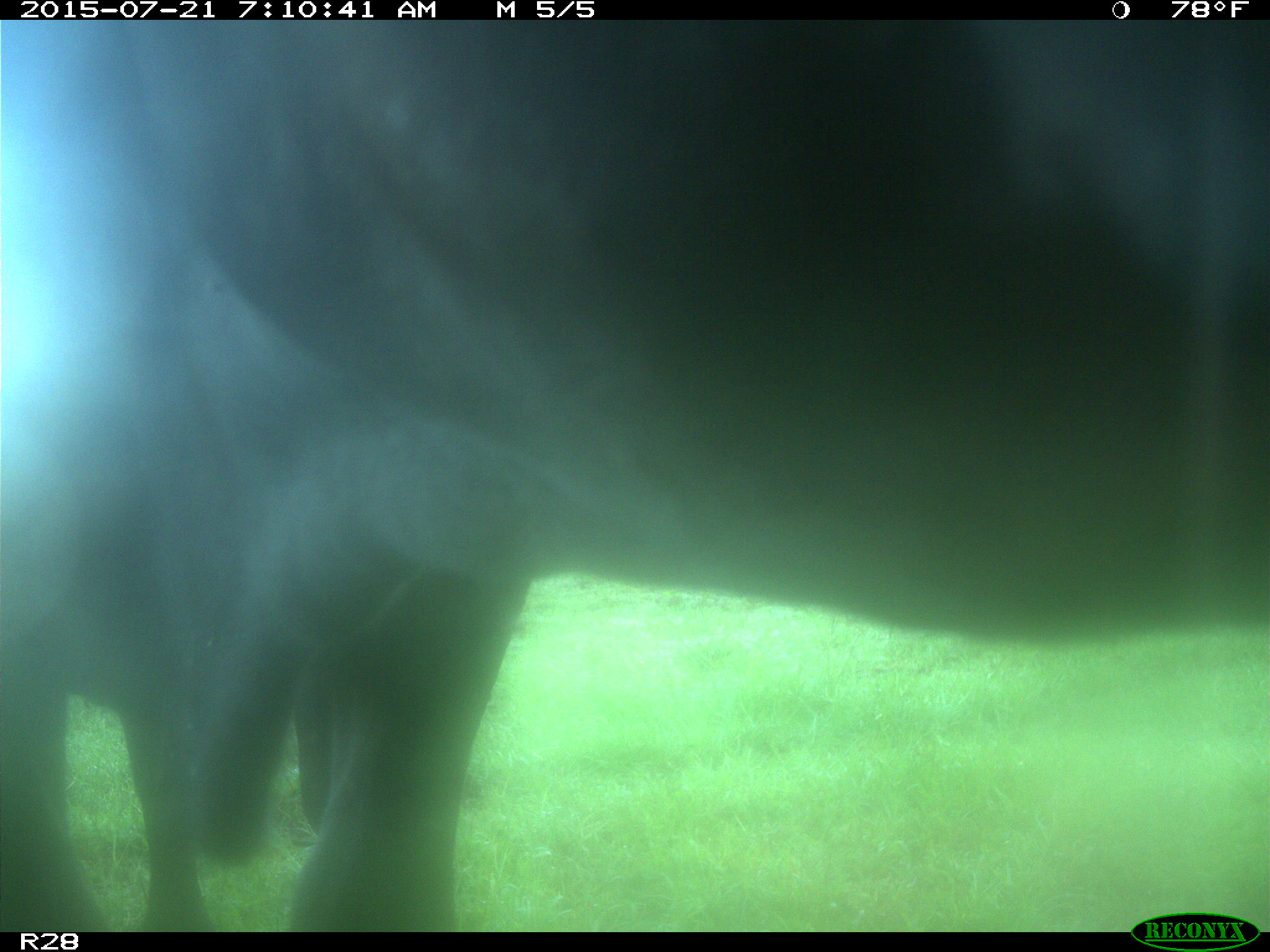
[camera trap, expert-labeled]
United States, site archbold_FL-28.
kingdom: Animalia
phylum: Chordata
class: Mammalia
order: Artiodactyla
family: Bovidae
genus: Bos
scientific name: Bos taurus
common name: domestic cow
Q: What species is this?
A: Bos taurus (domestic cow).